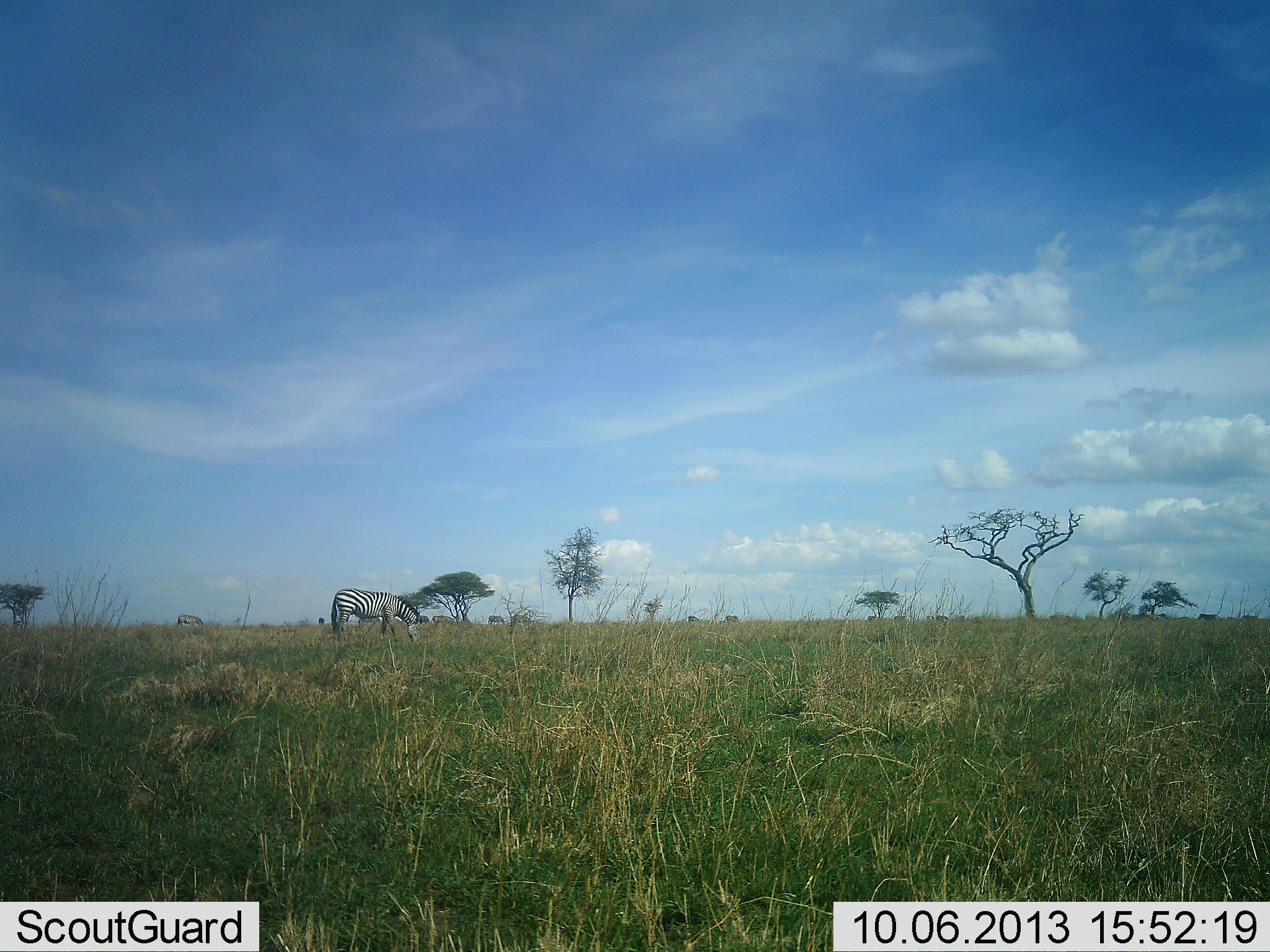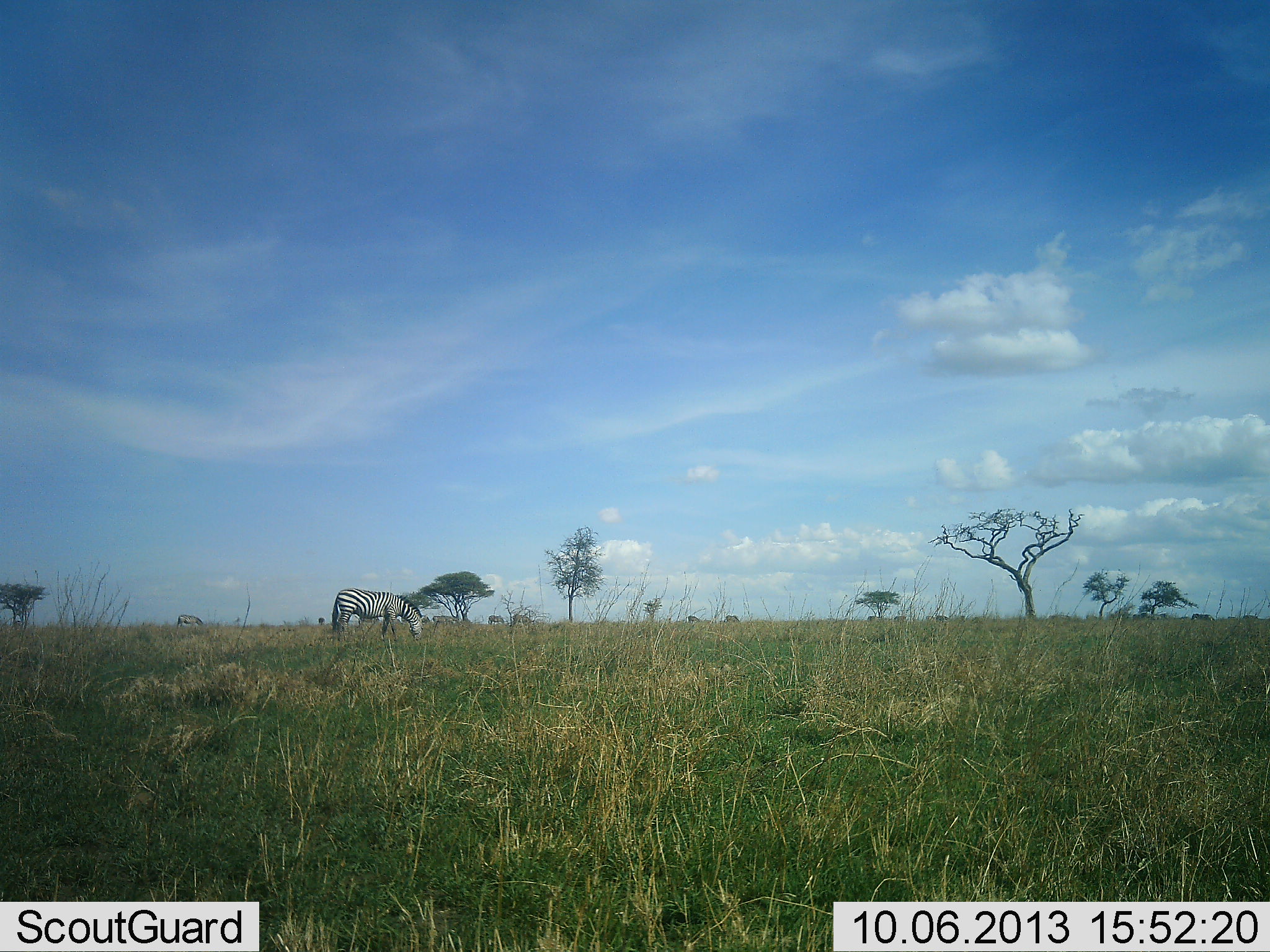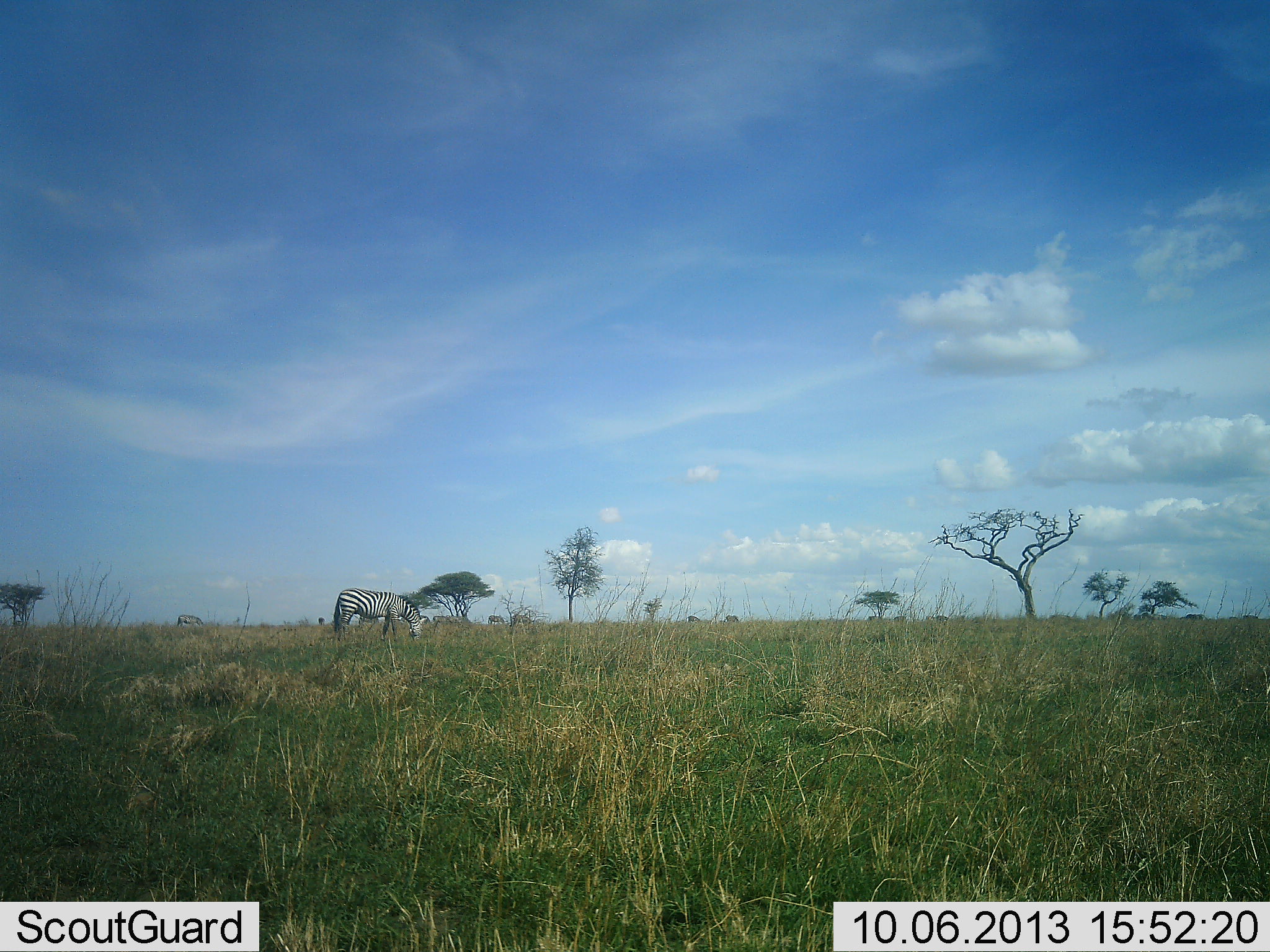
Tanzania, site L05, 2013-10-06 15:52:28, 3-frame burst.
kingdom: Animalia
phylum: Chordata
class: Mammalia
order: Perissodactyla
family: Equidae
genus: Equus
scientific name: Equus quagga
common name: plains zebra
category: zebra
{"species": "zebra (plains zebra) (Equus quagga)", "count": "2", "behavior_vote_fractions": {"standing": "10%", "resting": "0%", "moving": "0%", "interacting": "0%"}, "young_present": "0%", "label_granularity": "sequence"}